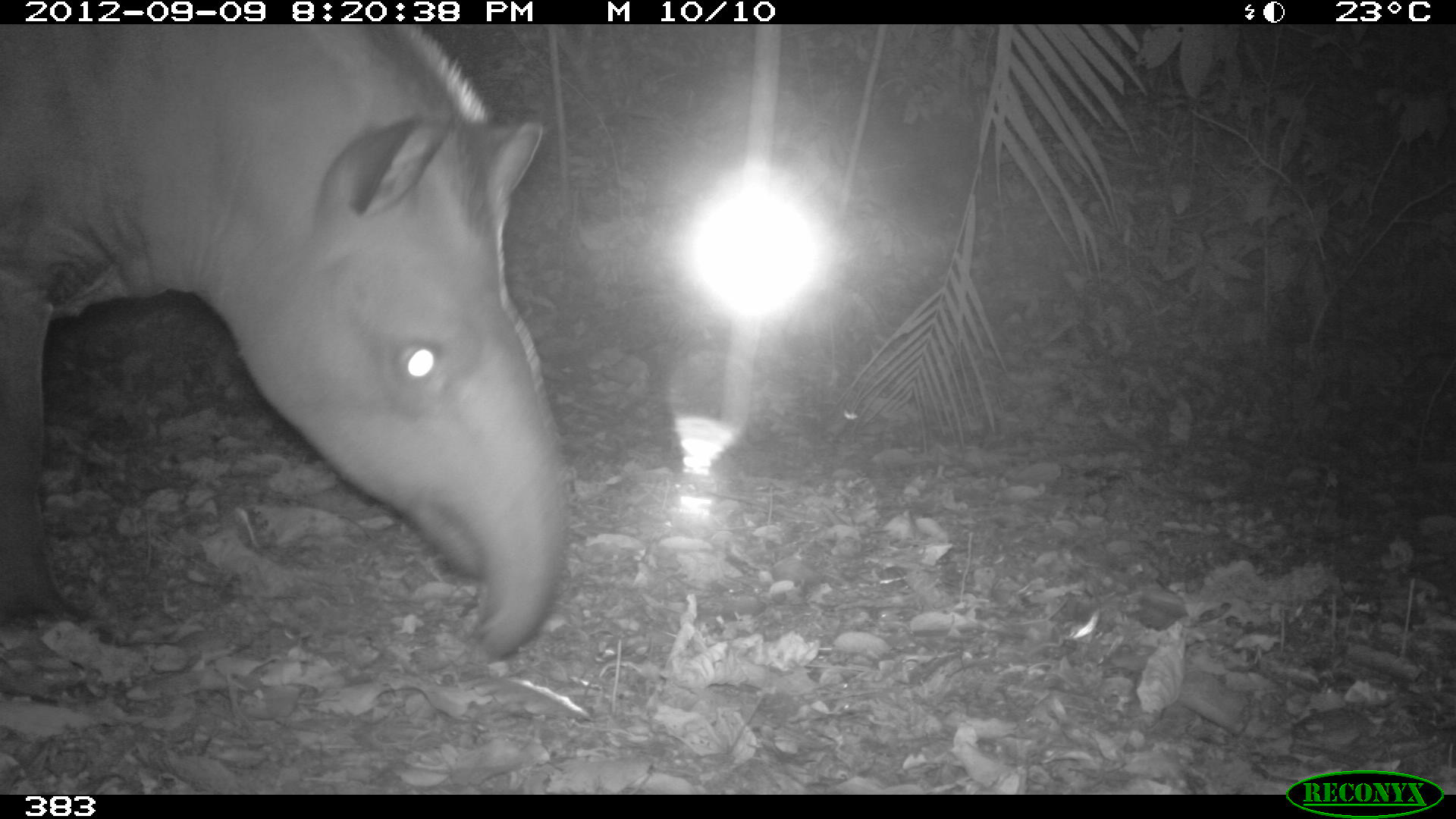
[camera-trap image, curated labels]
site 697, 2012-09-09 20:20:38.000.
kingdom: Animalia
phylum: Chordata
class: Mammalia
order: Perissodactyla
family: Tapiridae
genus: Tapirus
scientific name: Tapirus terrestris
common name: south american tapir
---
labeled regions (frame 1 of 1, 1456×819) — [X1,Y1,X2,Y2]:
tapirus terrestris: [1,24,566,663]